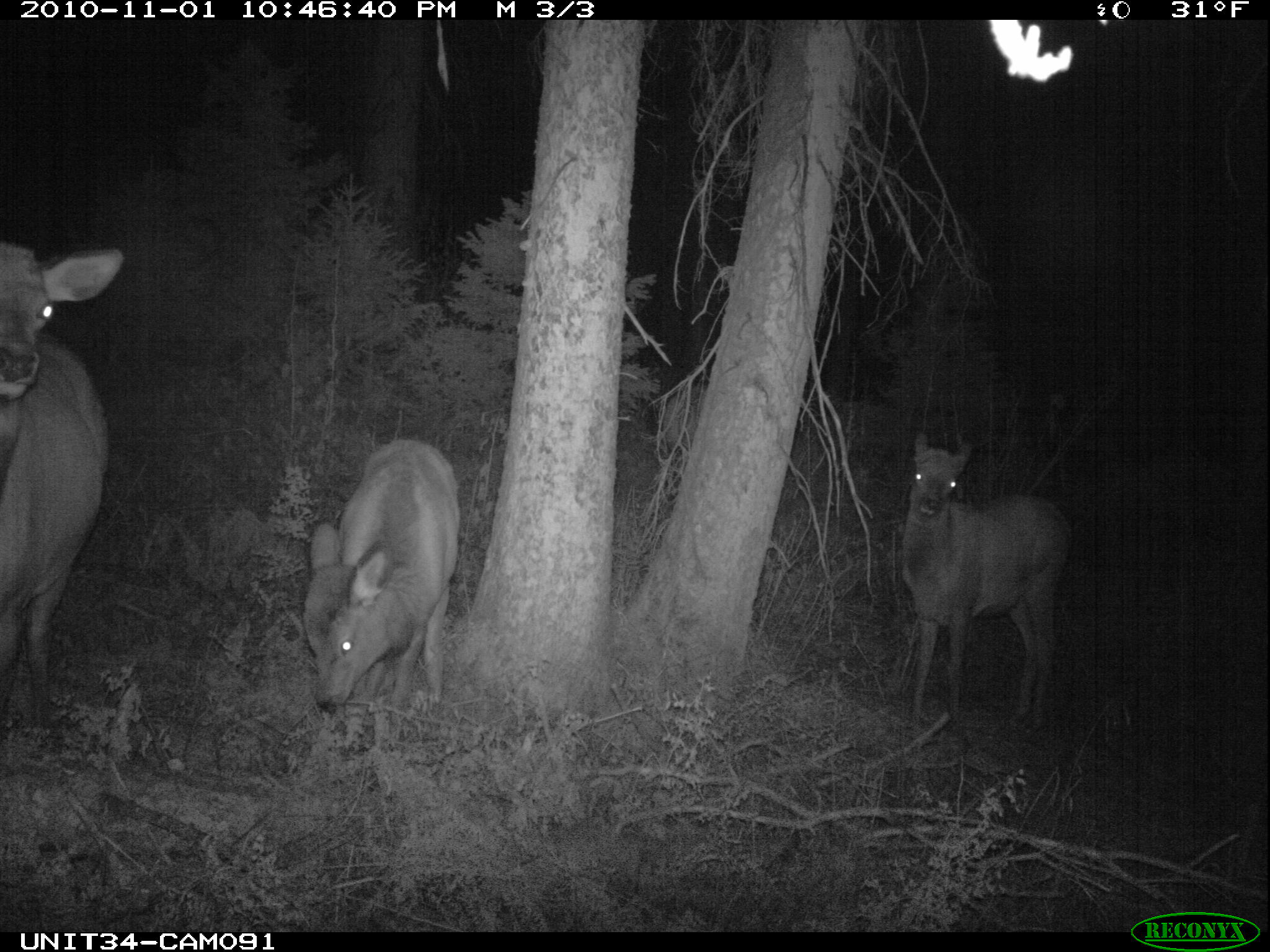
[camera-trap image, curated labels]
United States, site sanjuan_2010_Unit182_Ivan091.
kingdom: Animalia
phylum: Chordata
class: Mammalia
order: Artiodactyla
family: Cervidae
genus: Cervus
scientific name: Cervus elaphus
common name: red deer